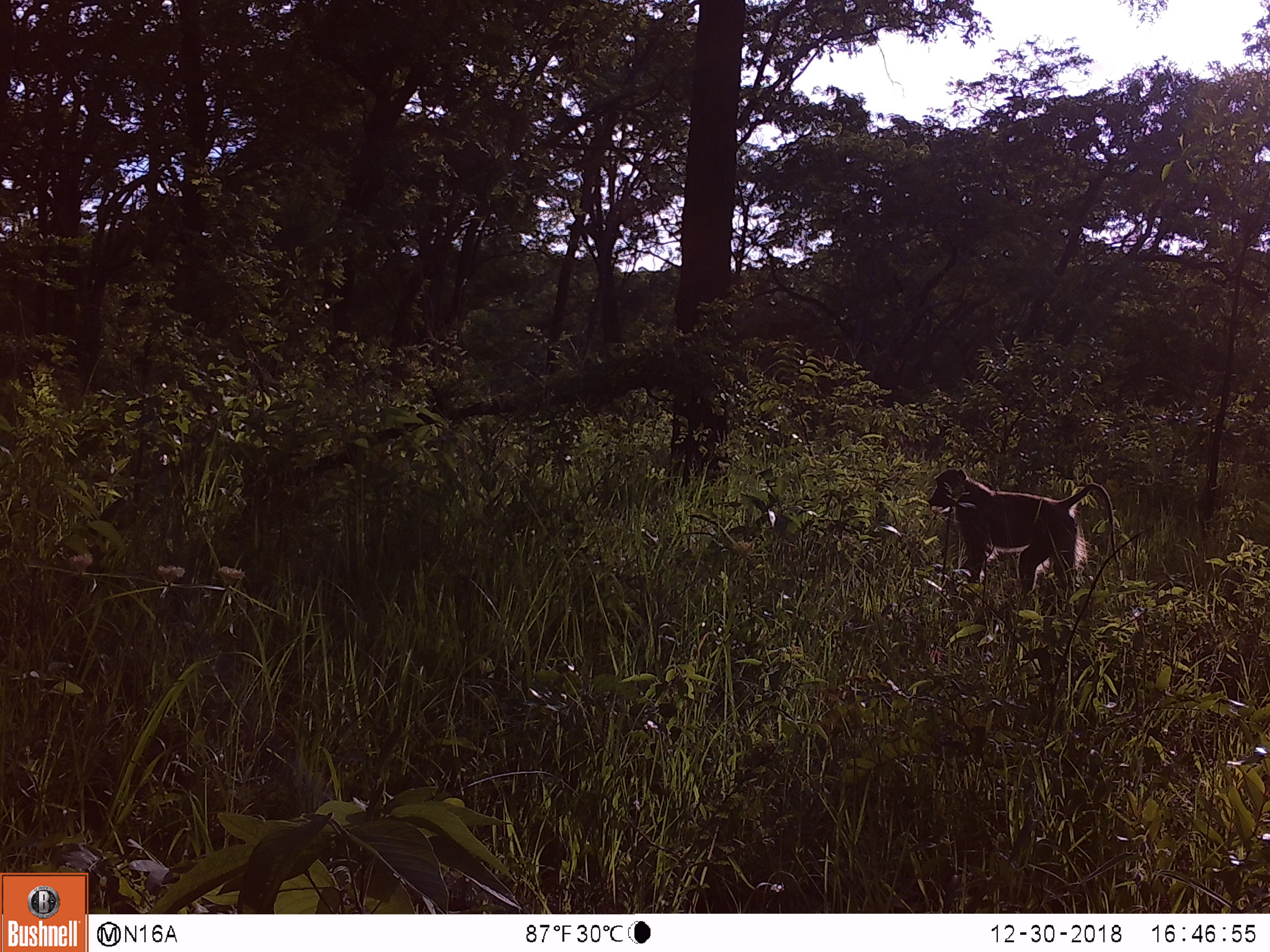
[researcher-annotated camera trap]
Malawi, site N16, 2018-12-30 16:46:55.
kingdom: Animalia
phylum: Chordata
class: Mammalia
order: Primates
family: Cercopithecidae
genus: Papio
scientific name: Papio cynocephalus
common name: yellow baboon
Yellow baboon (Papio cynocephalus), count 1.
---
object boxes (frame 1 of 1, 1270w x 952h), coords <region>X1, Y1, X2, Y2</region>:
yellow baboon: <region>914, 455, 1132, 604</region>